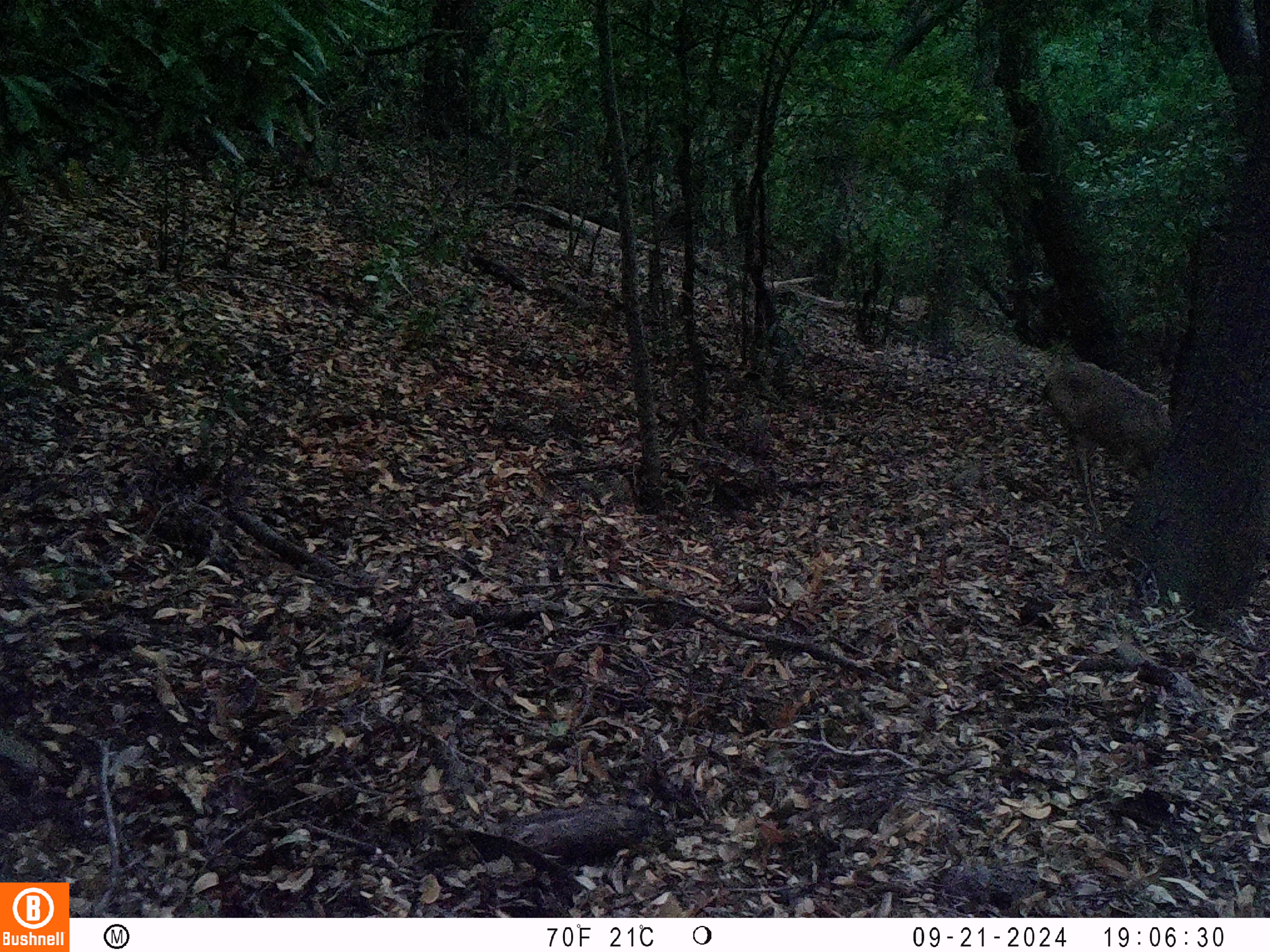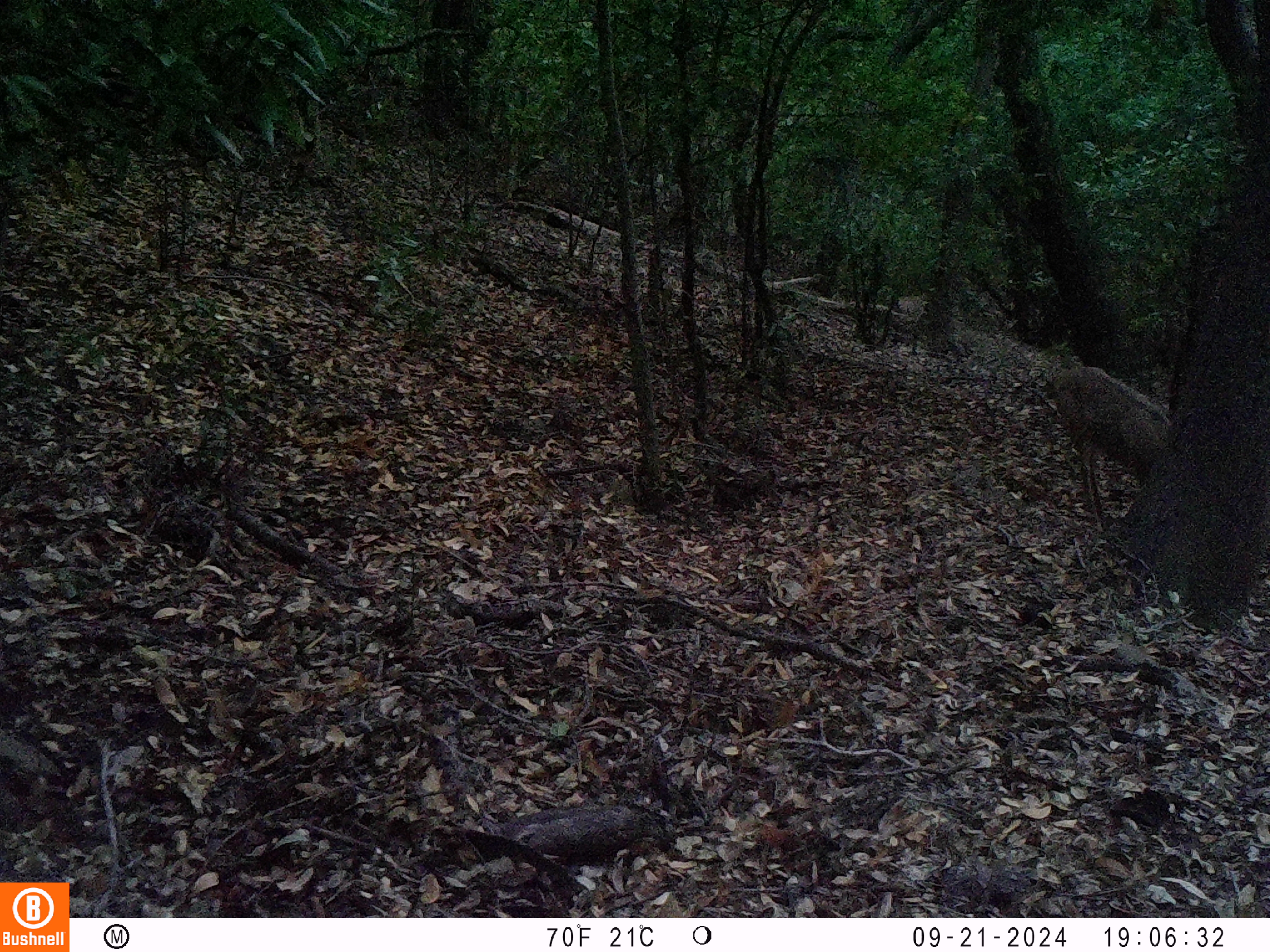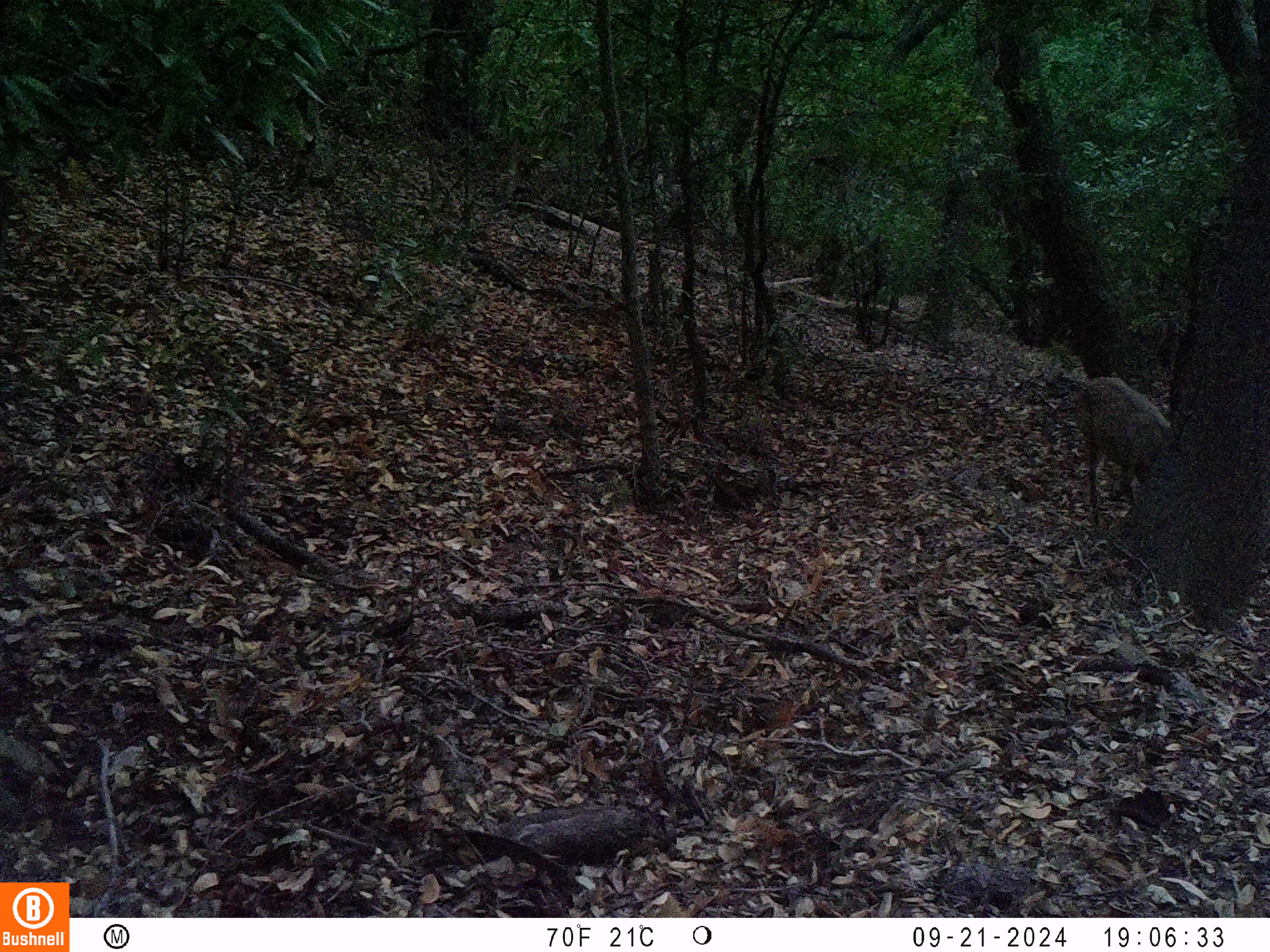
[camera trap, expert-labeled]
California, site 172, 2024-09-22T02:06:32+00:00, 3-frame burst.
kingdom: Animalia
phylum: Chordata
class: Mammalia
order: Artiodactyla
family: Cervidae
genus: Odocoileus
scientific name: Odocoileus hemionus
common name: mule deer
Mule deer (Odocoileus hemionus).